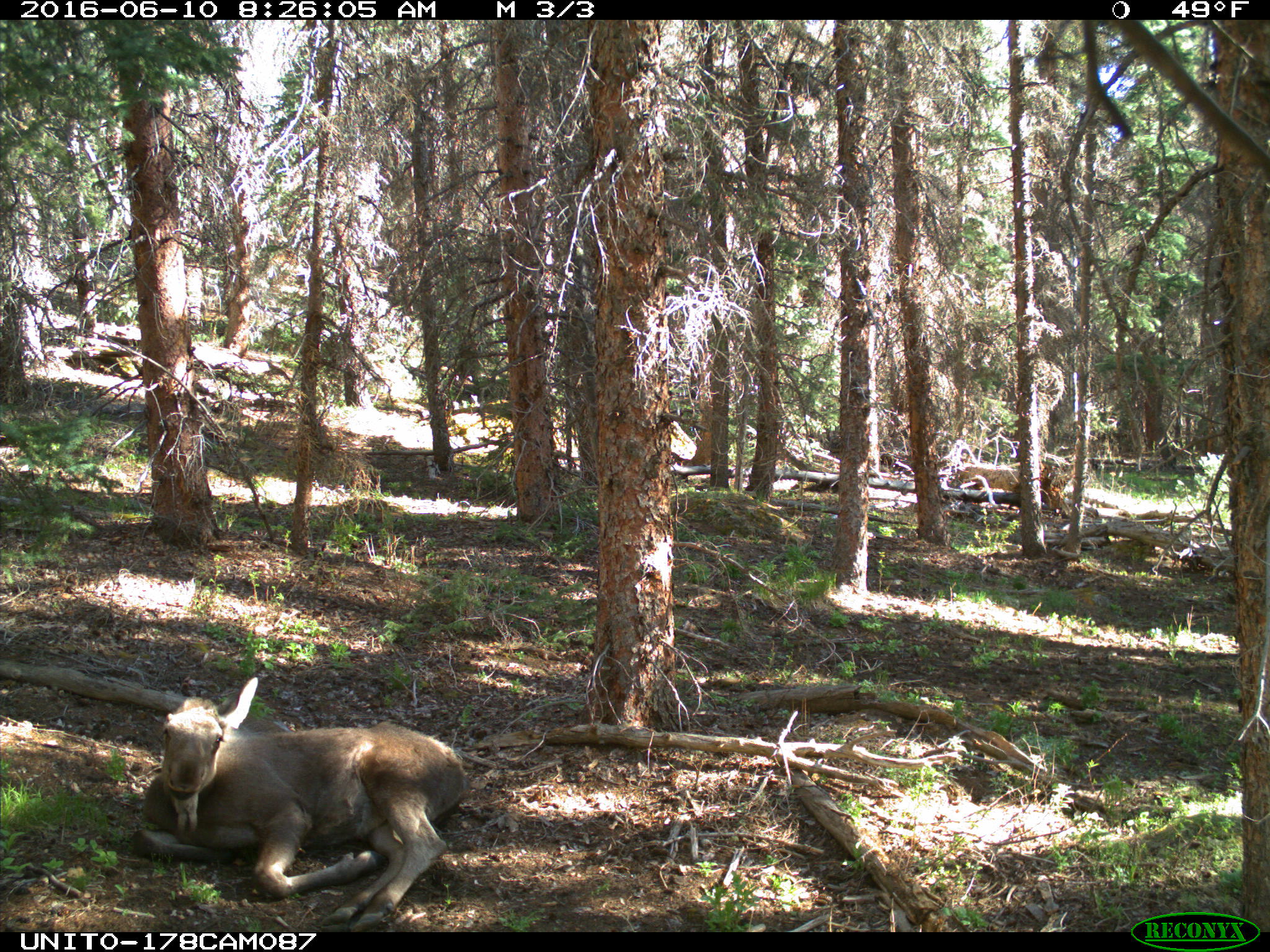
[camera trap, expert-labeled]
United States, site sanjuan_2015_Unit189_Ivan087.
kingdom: Animalia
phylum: Chordata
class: Mammalia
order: Artiodactyla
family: Cervidae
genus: Alces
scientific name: Alces alces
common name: moose